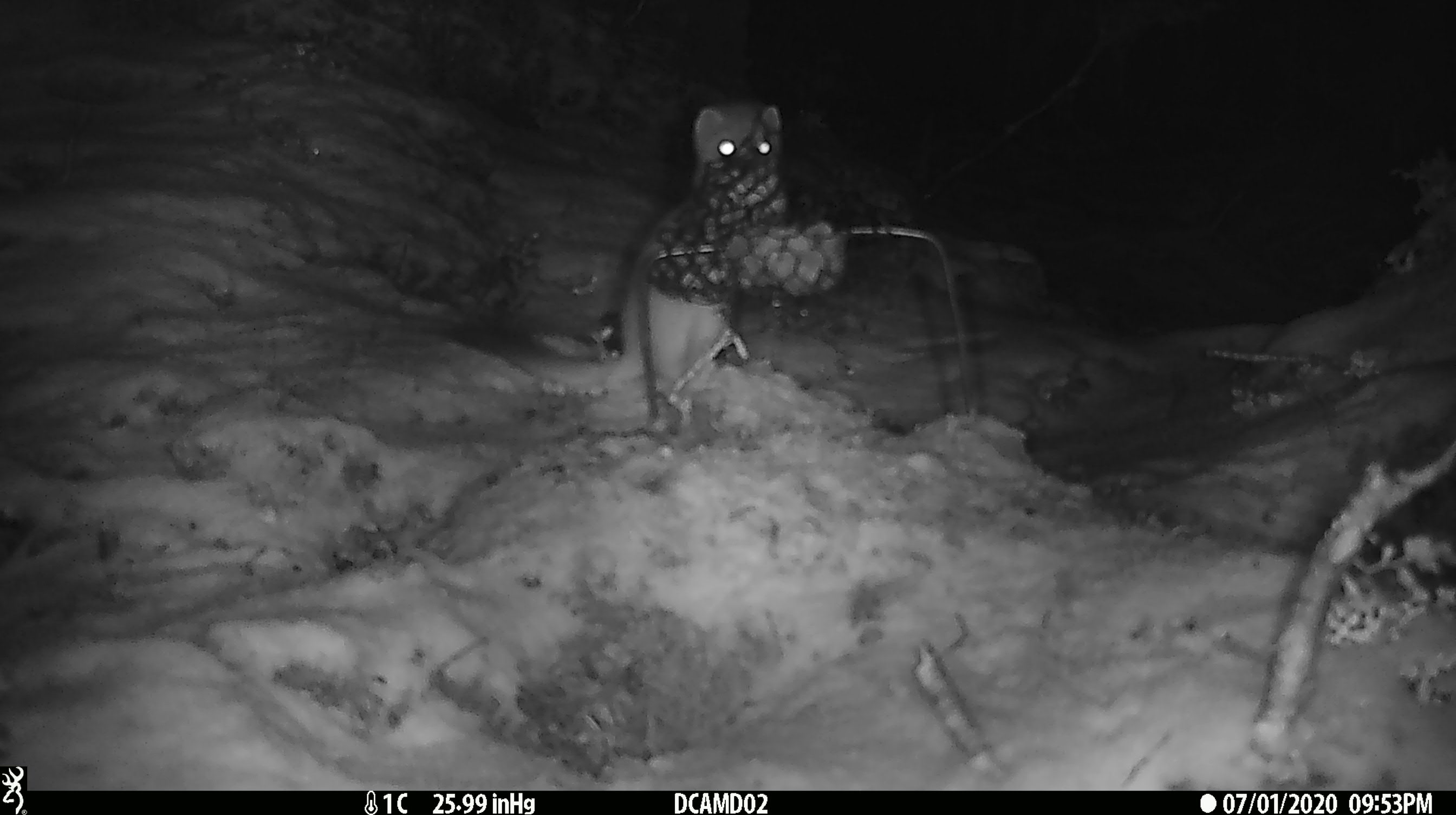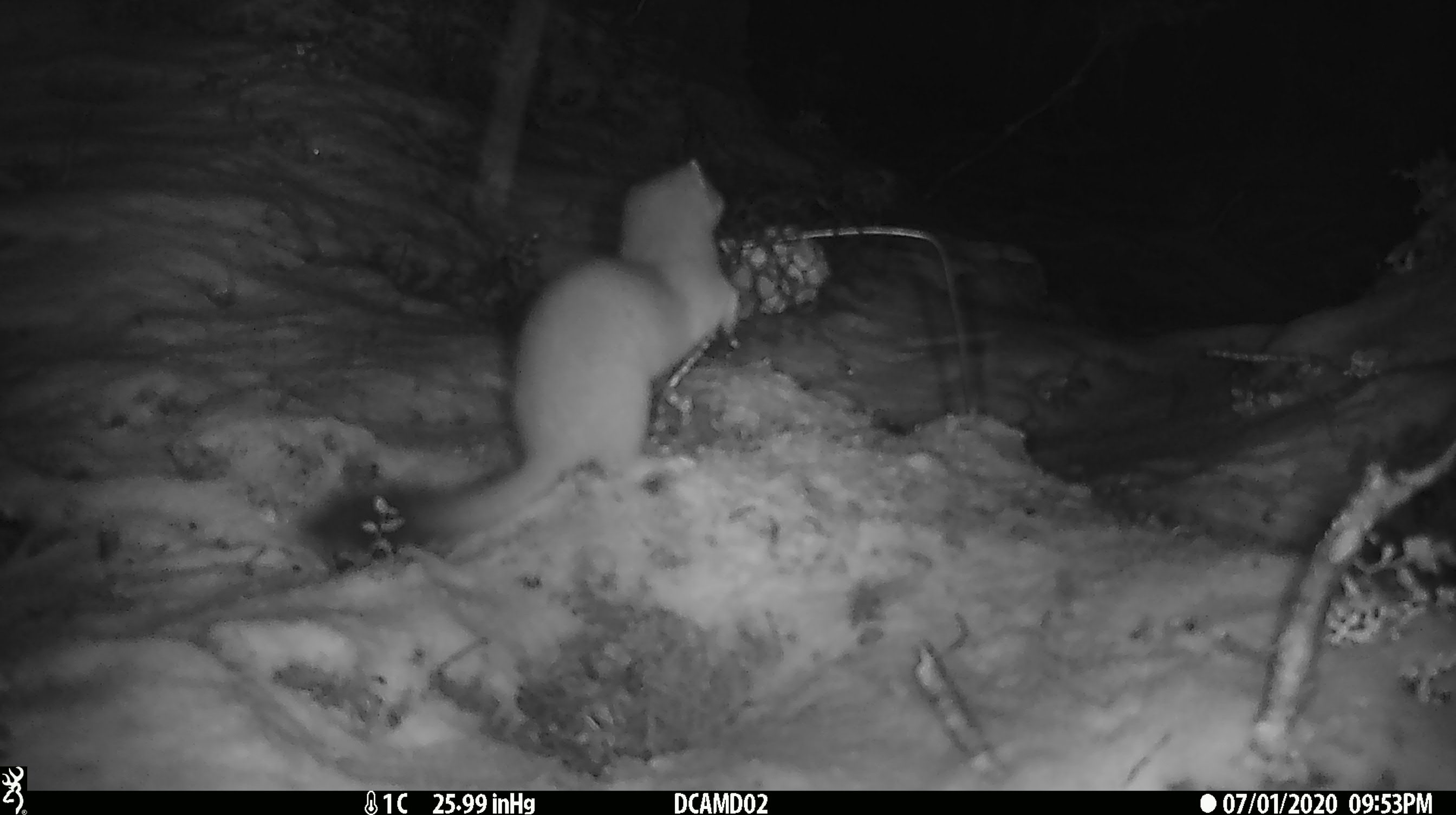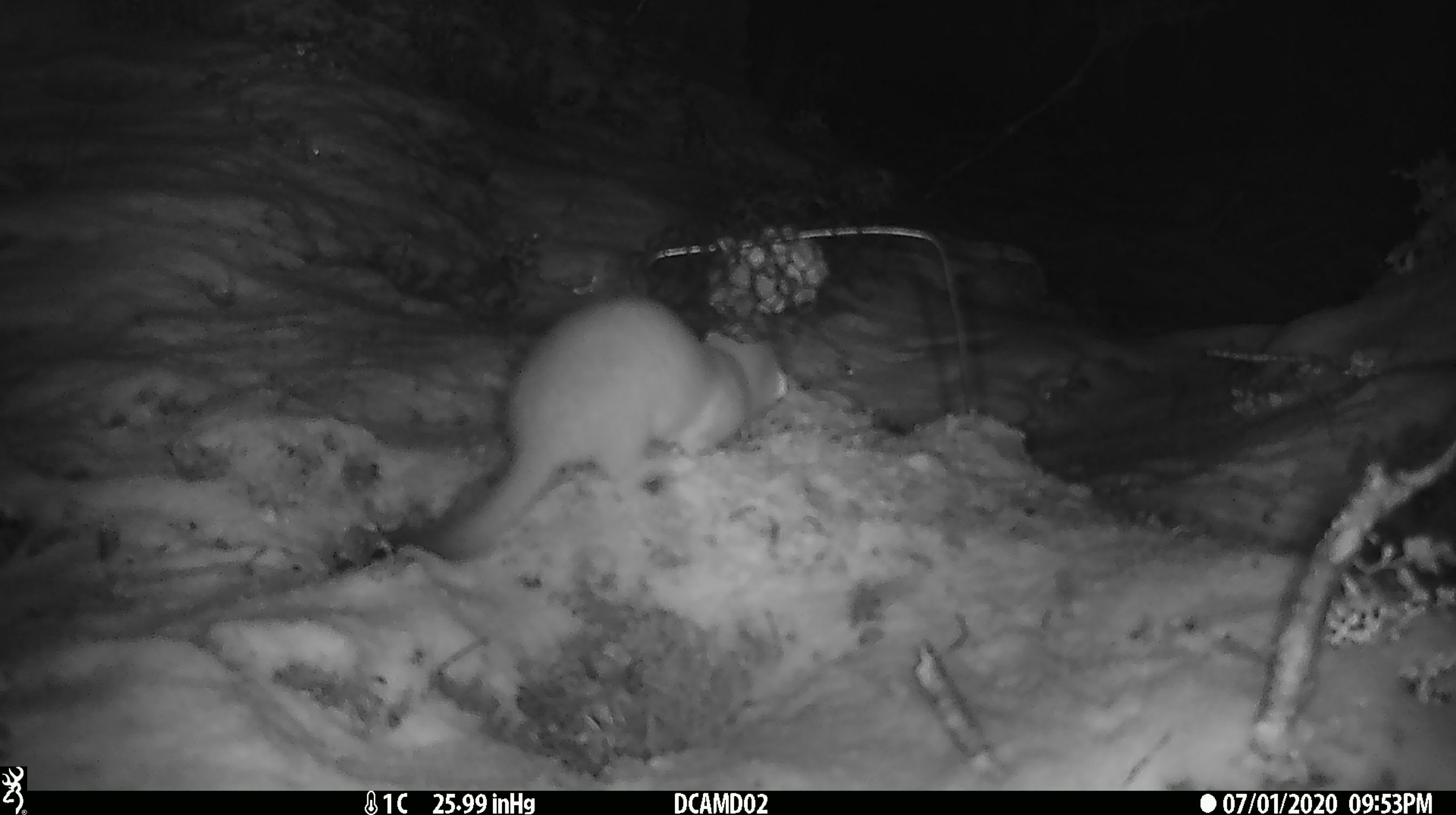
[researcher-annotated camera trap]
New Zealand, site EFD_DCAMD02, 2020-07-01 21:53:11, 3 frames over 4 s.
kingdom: Animalia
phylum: Chordata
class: Mammalia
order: Carnivora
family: Mustelidae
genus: Mustela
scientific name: Mustela erminea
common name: stoat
Stoat (Mustela erminea).